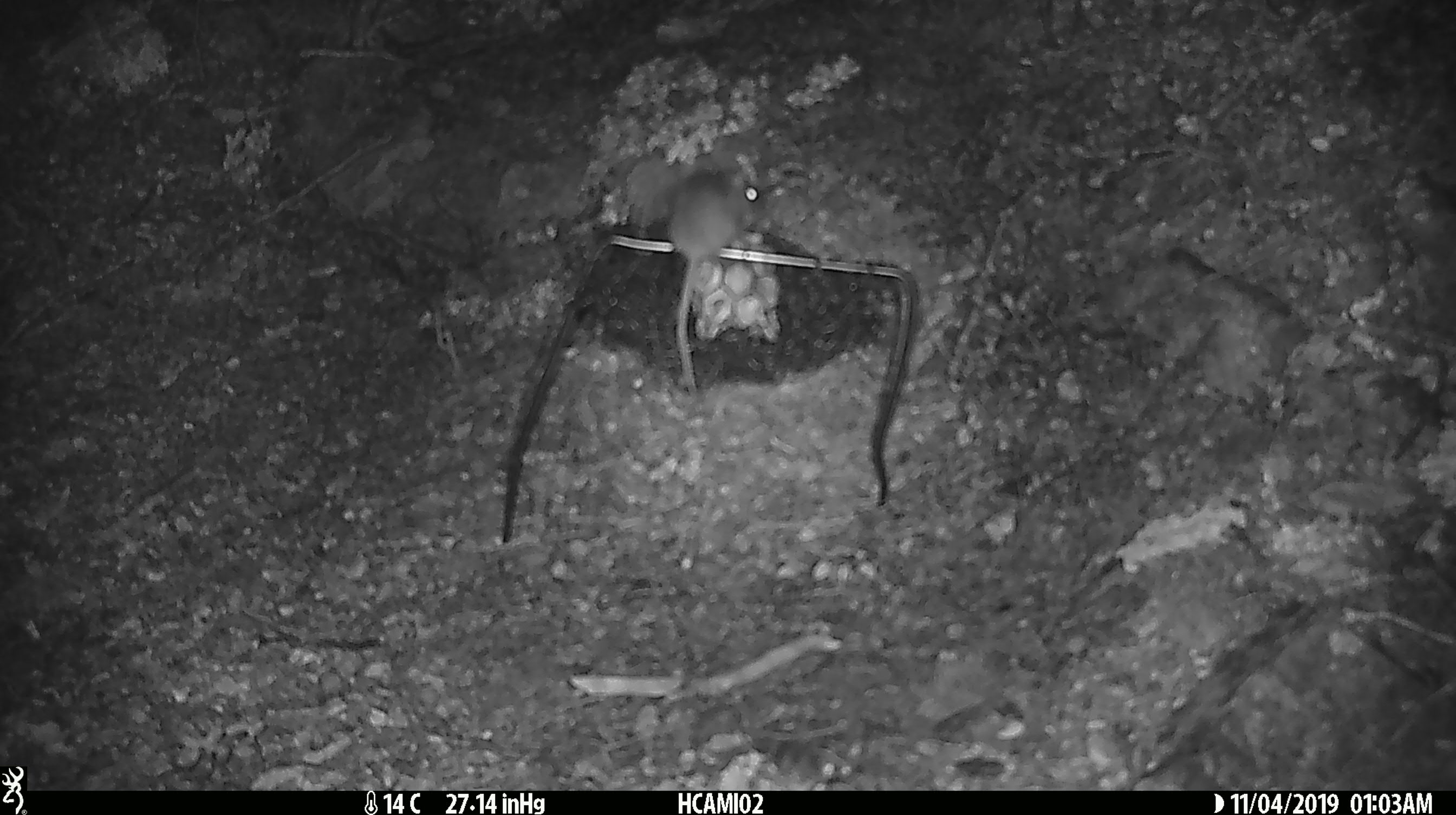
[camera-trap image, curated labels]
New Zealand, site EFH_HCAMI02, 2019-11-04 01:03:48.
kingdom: Animalia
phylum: Chordata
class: Mammalia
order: Rodentia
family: Muridae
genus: Mus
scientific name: Mus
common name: mouse